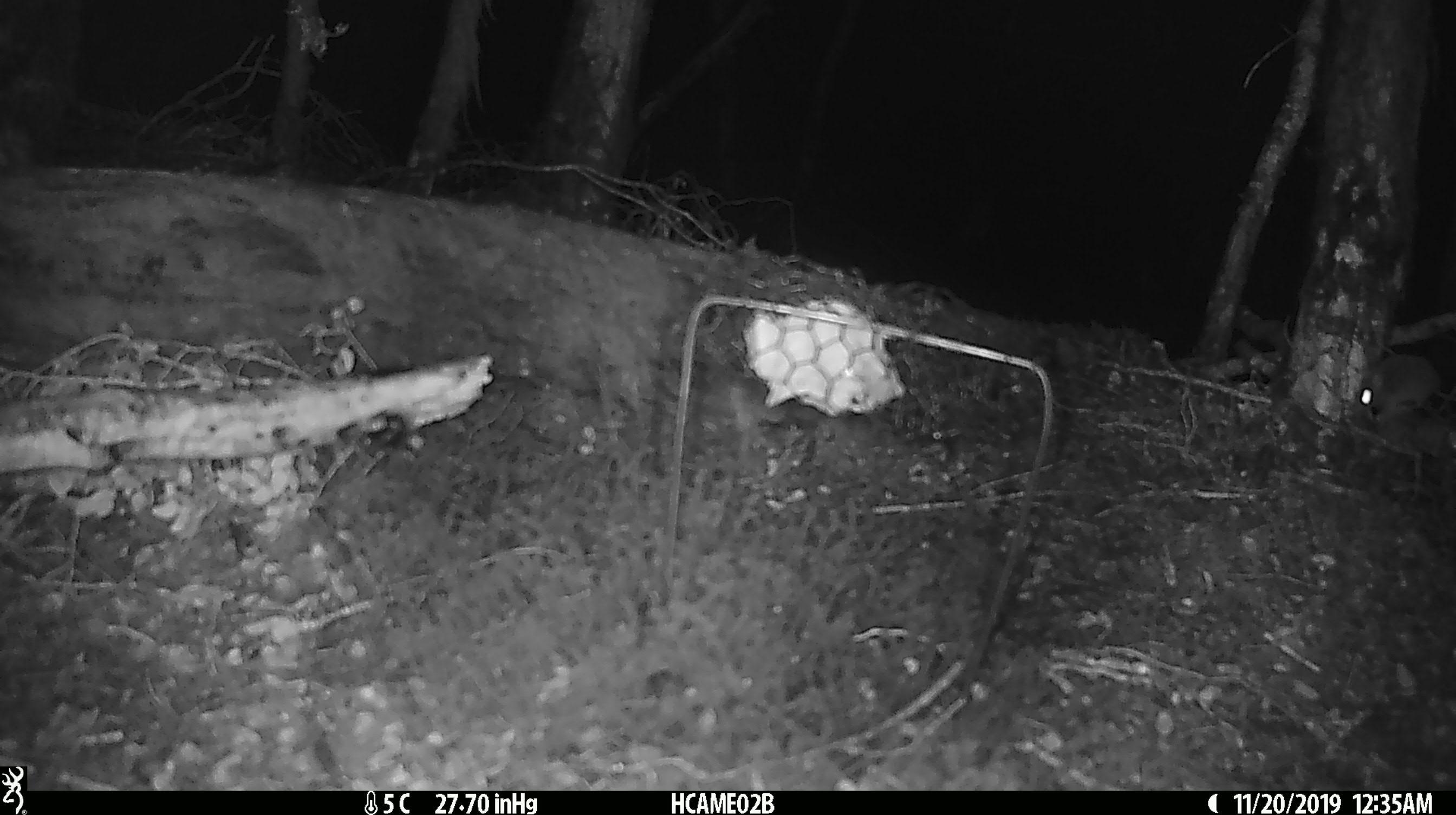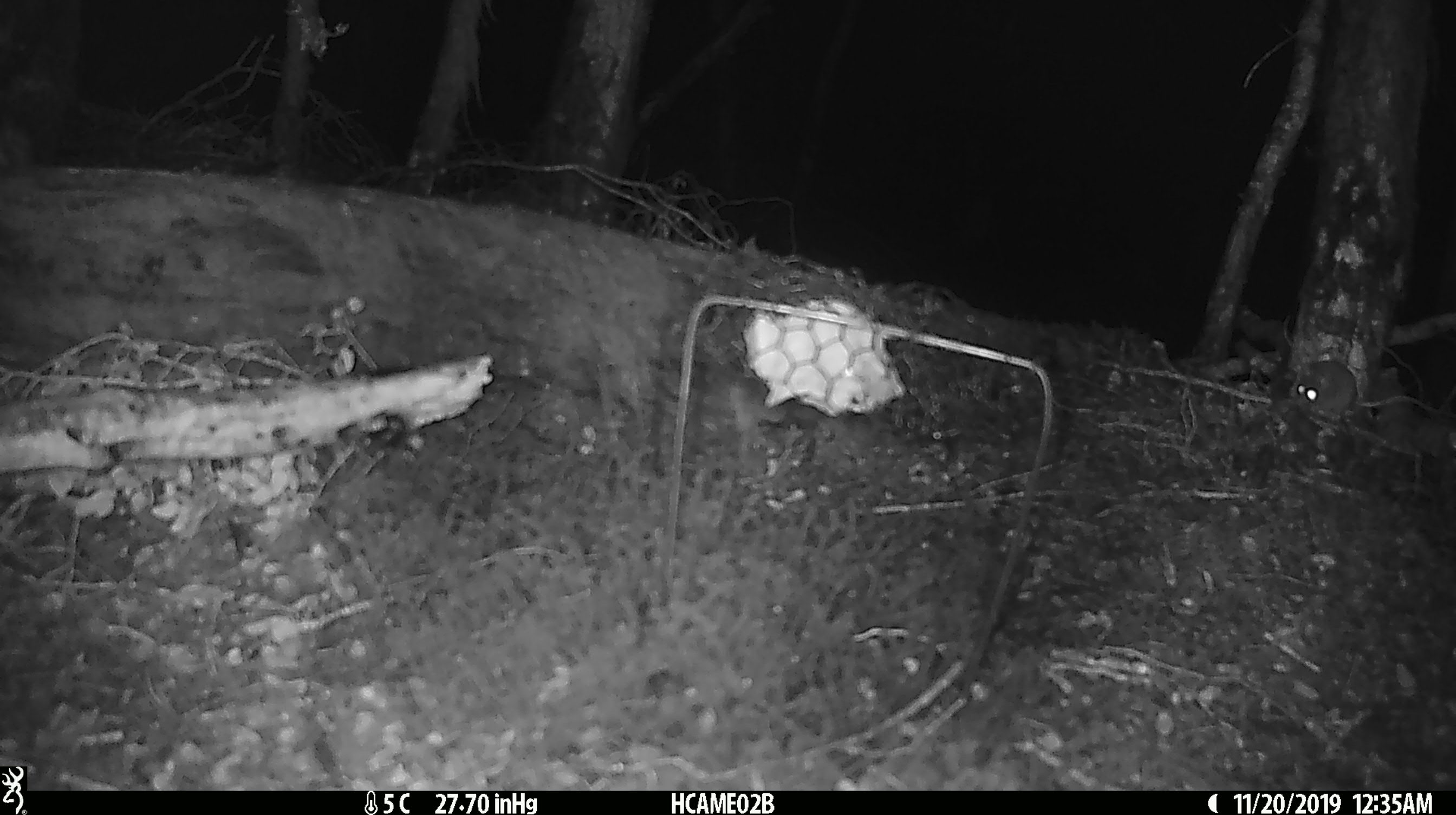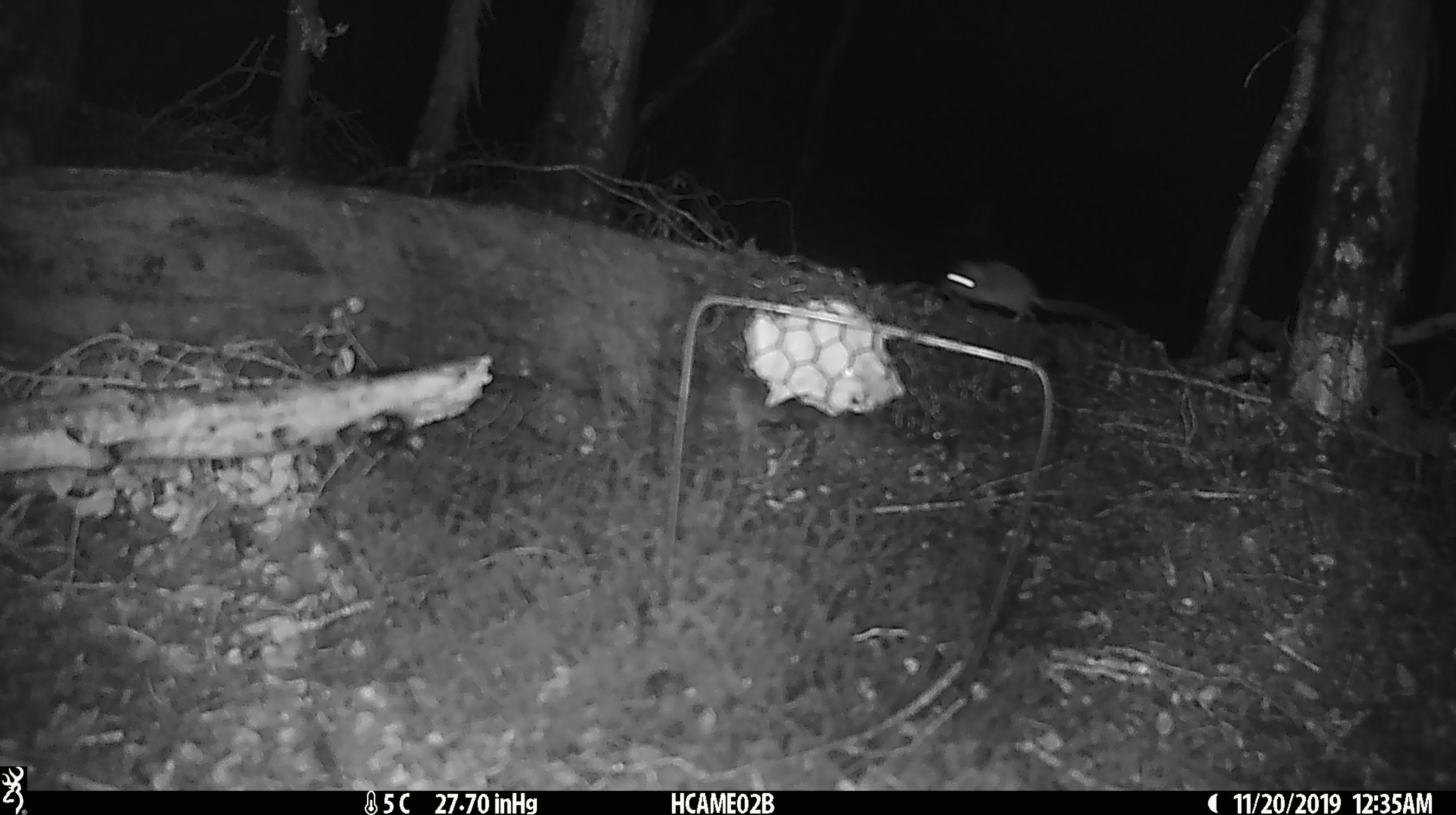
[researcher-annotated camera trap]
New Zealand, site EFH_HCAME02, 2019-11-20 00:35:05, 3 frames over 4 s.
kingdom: Animalia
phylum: Chordata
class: Mammalia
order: Rodentia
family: Muridae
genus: Mus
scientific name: Mus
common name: mouse